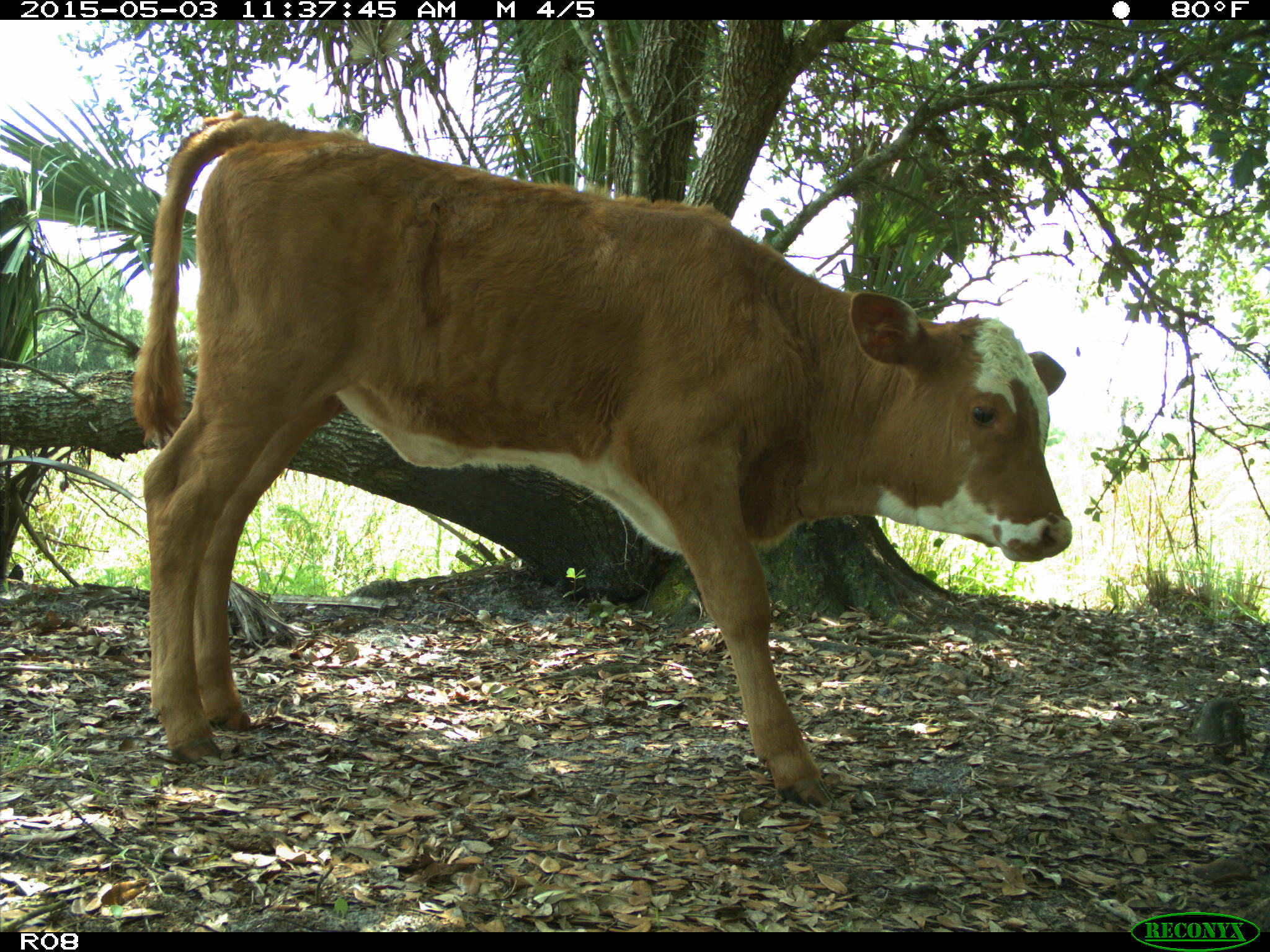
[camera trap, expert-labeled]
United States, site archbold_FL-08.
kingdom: Animalia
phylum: Chordata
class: Mammalia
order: Artiodactyla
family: Bovidae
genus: Bos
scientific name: Bos taurus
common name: domestic cow